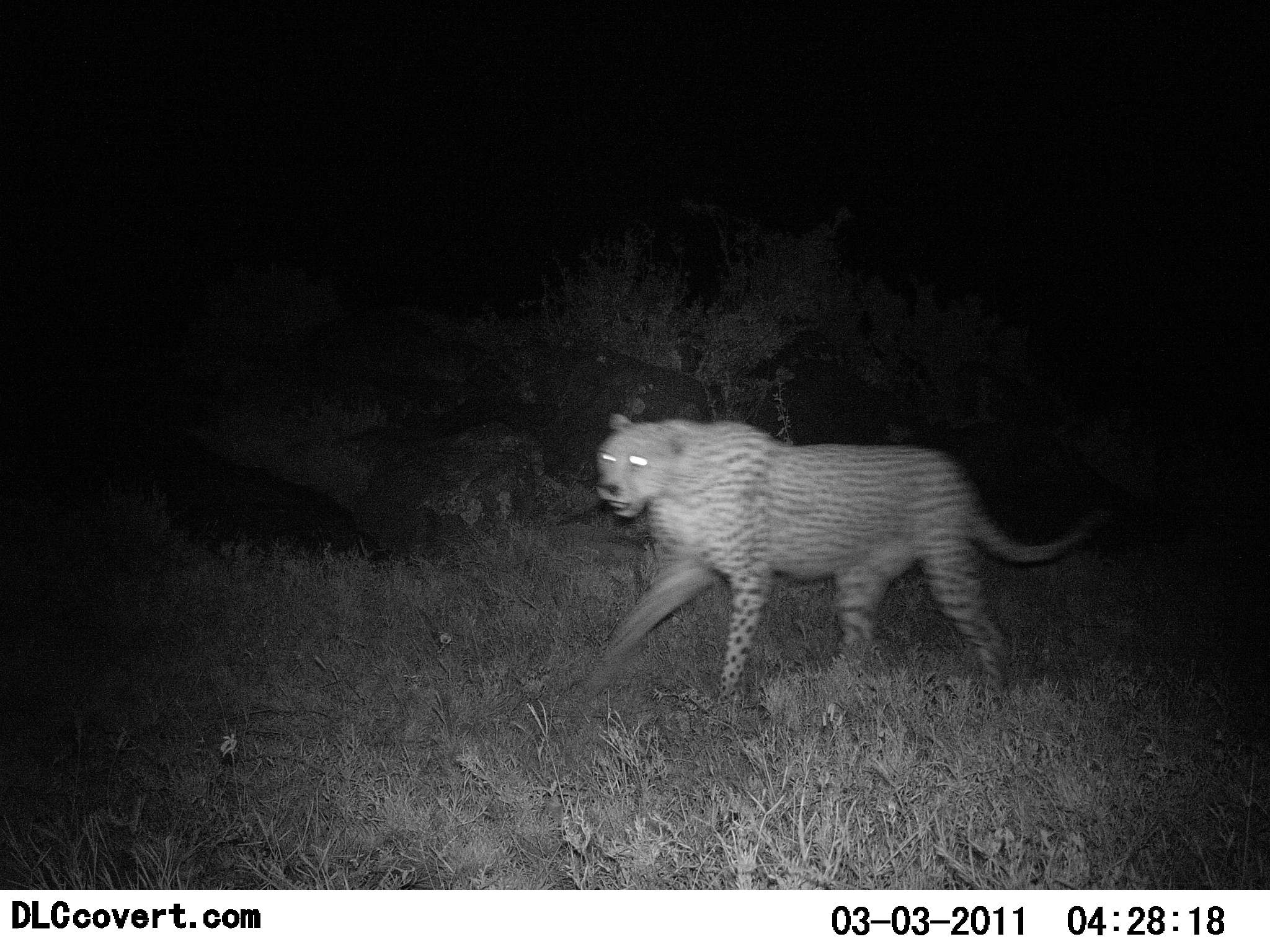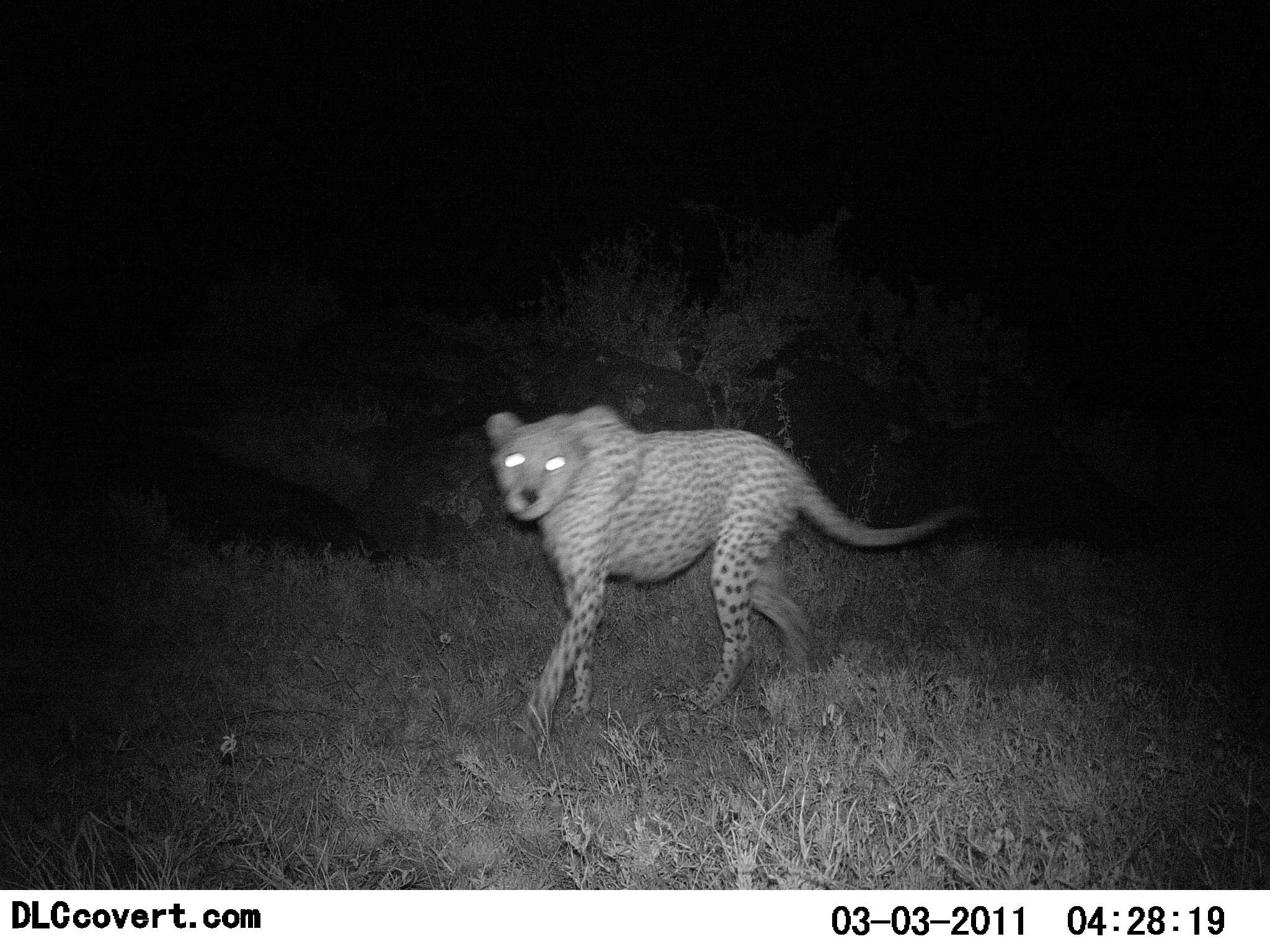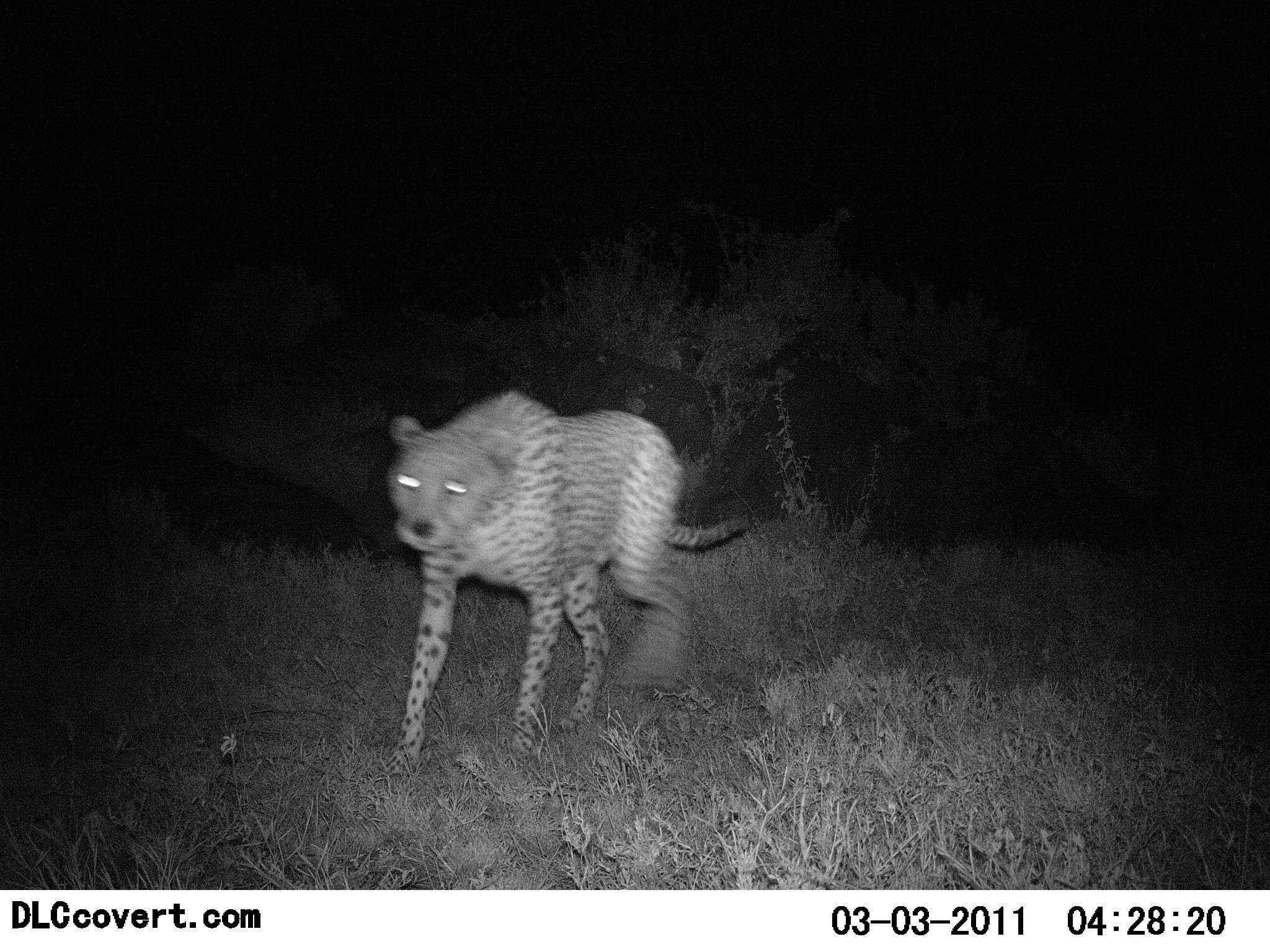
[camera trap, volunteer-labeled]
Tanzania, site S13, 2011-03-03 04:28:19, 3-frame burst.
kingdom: Animalia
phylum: Chordata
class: Mammalia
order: Carnivora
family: Felidae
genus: Acinonyx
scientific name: Acinonyx jubatus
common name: cheetah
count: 1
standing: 7%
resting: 0%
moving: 100%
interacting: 7%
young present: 0%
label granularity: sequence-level